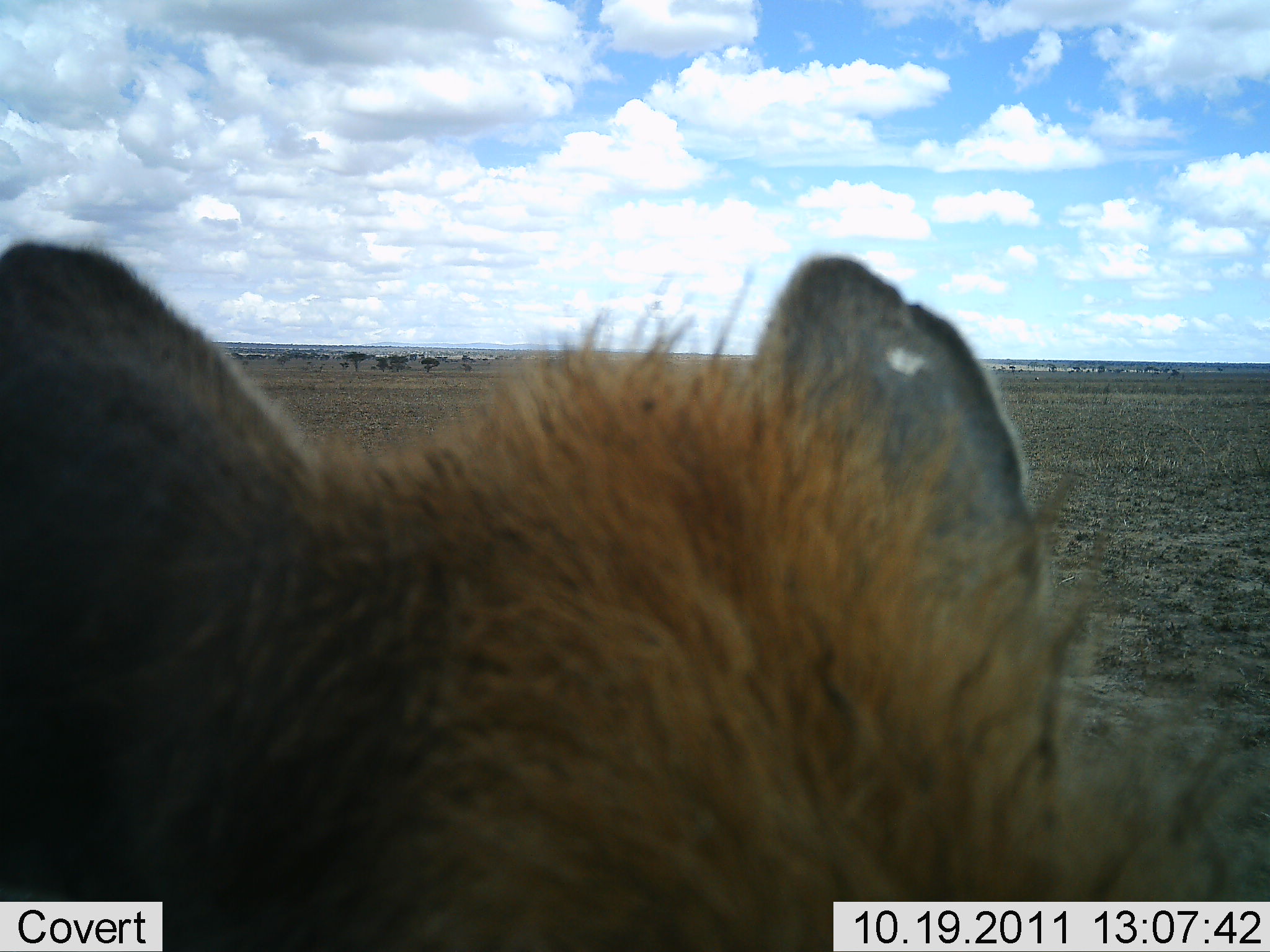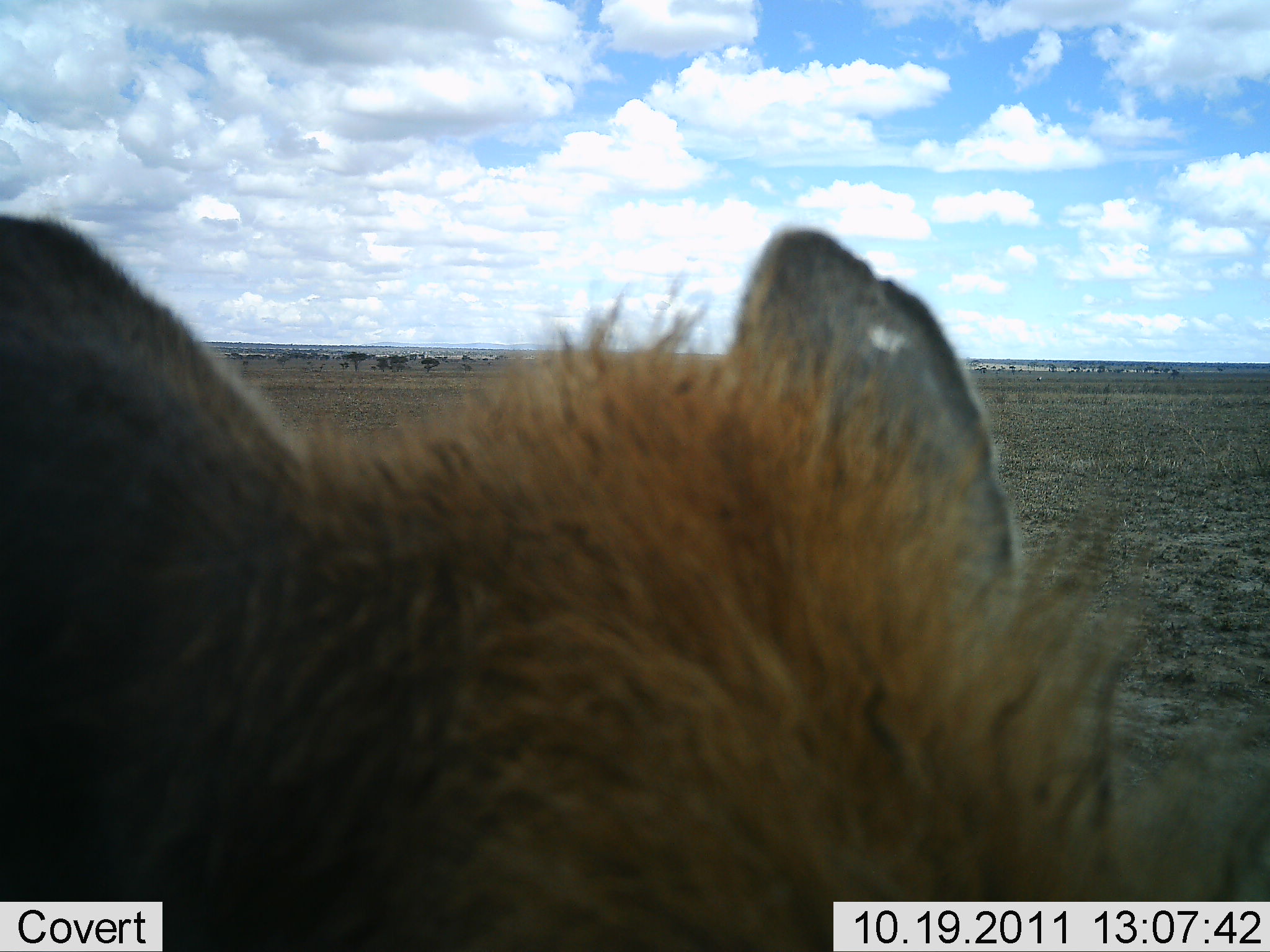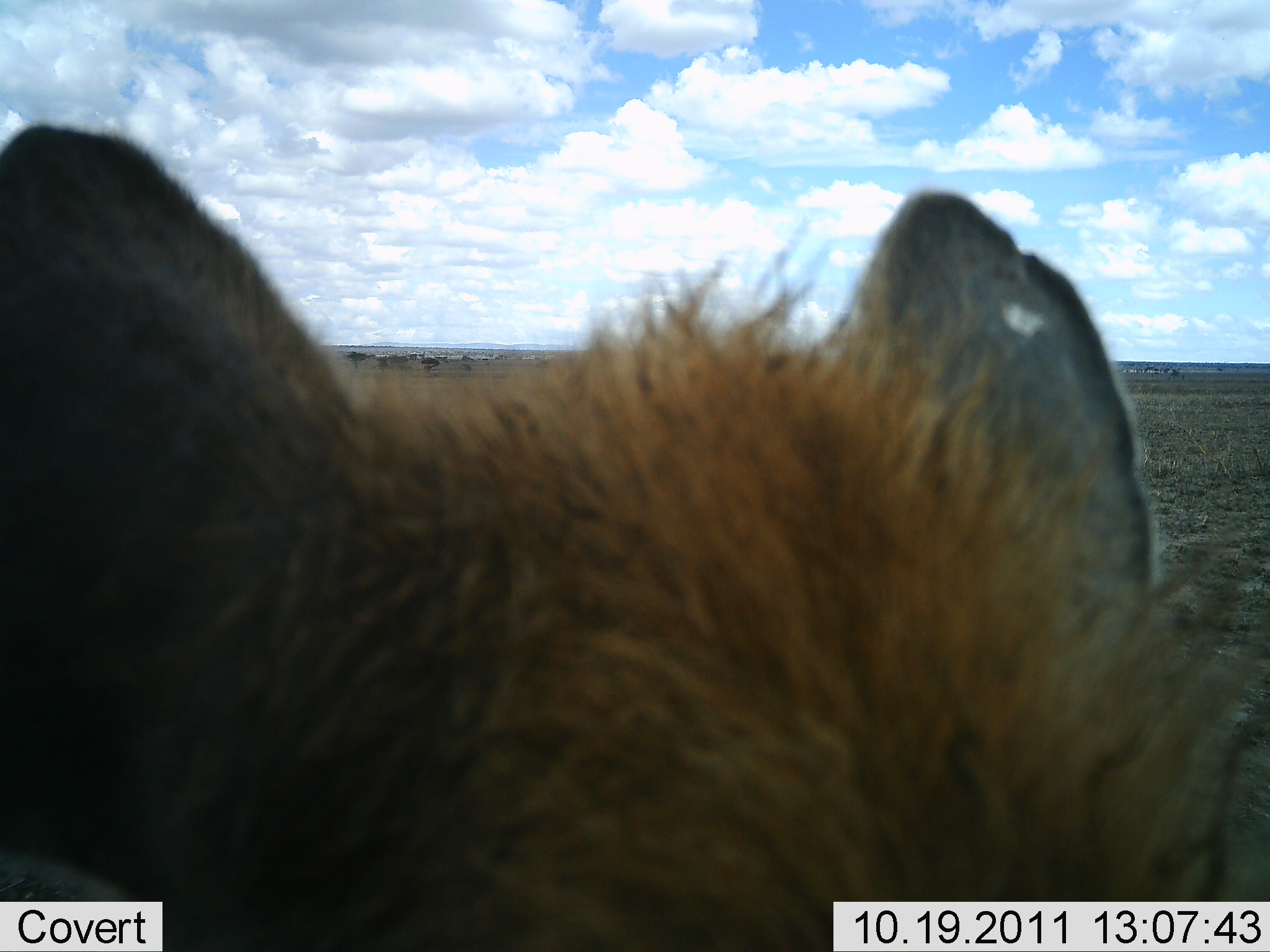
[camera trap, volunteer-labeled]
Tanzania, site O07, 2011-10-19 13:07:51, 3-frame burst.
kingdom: Animalia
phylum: Chordata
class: Mammalia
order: Carnivora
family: Hyaenidae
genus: Crocuta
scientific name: Crocuta crocuta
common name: spotted hyena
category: hyenaspotted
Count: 1.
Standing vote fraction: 69%.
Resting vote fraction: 23%.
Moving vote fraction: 8%.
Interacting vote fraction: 8%.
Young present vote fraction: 0%.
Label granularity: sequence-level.